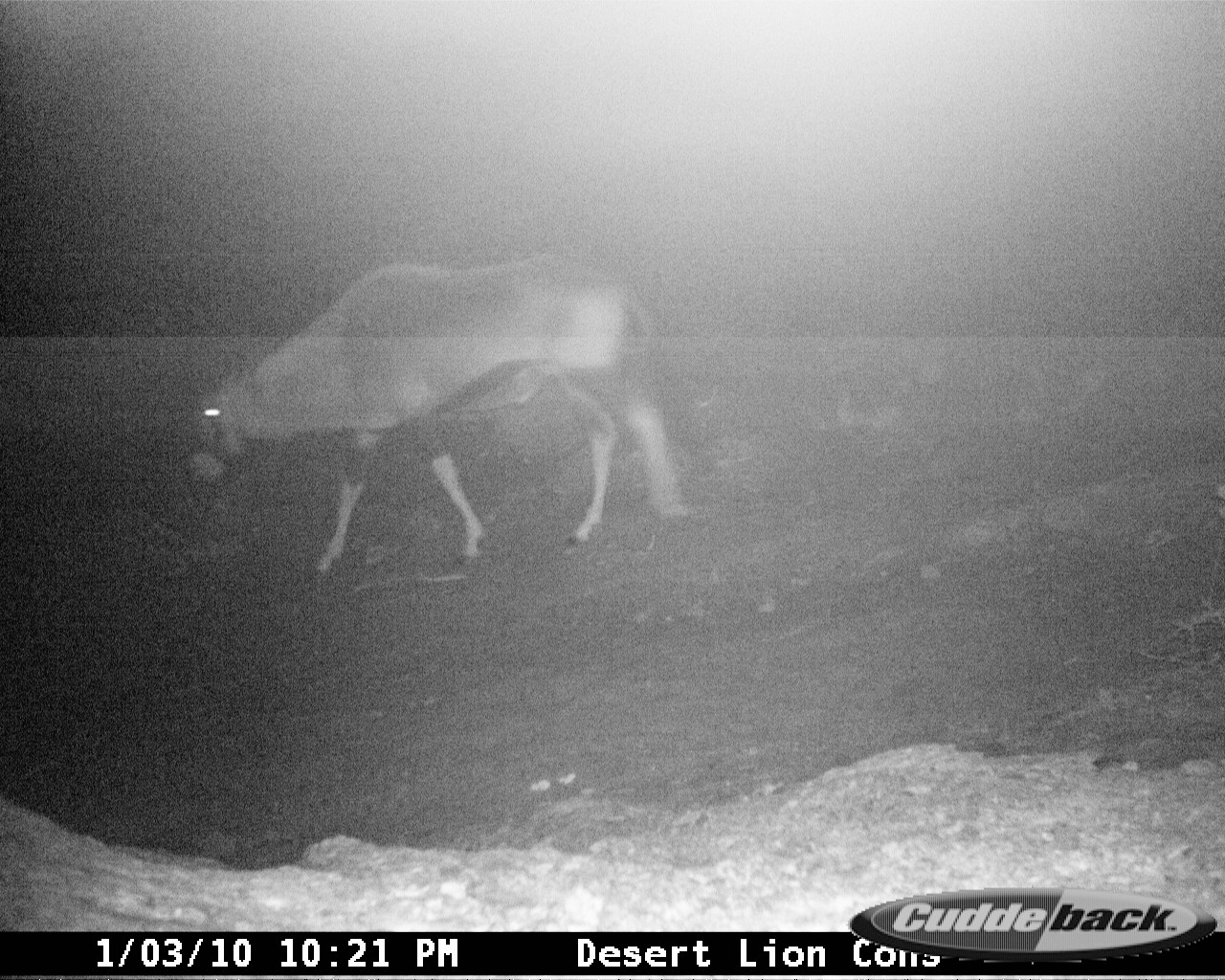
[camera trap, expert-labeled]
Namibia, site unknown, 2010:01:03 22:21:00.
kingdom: Animalia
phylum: Chordata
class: Mammalia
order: Artiodactyla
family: Bovidae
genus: Oryx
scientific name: Oryx gazella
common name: gemsbok